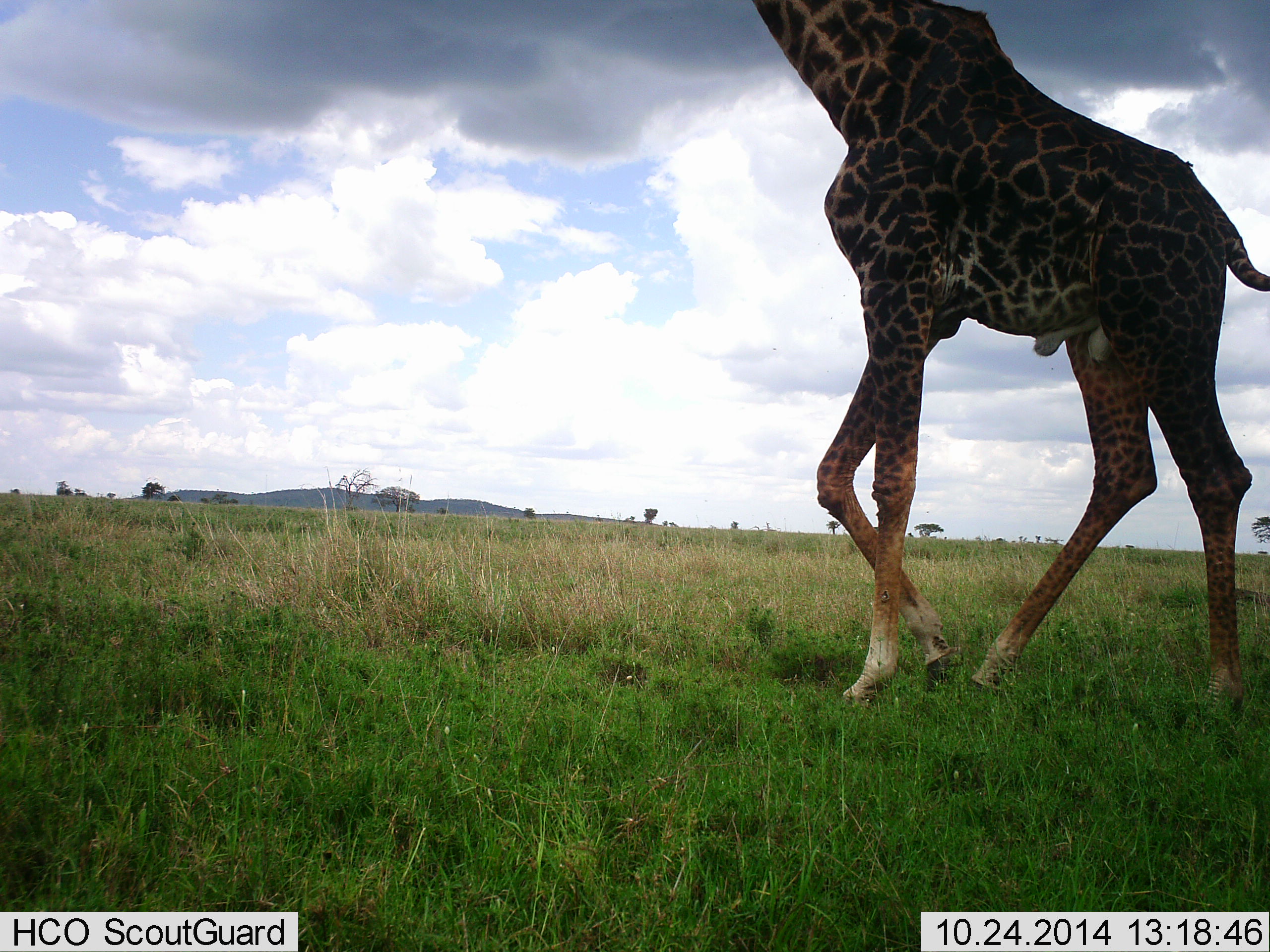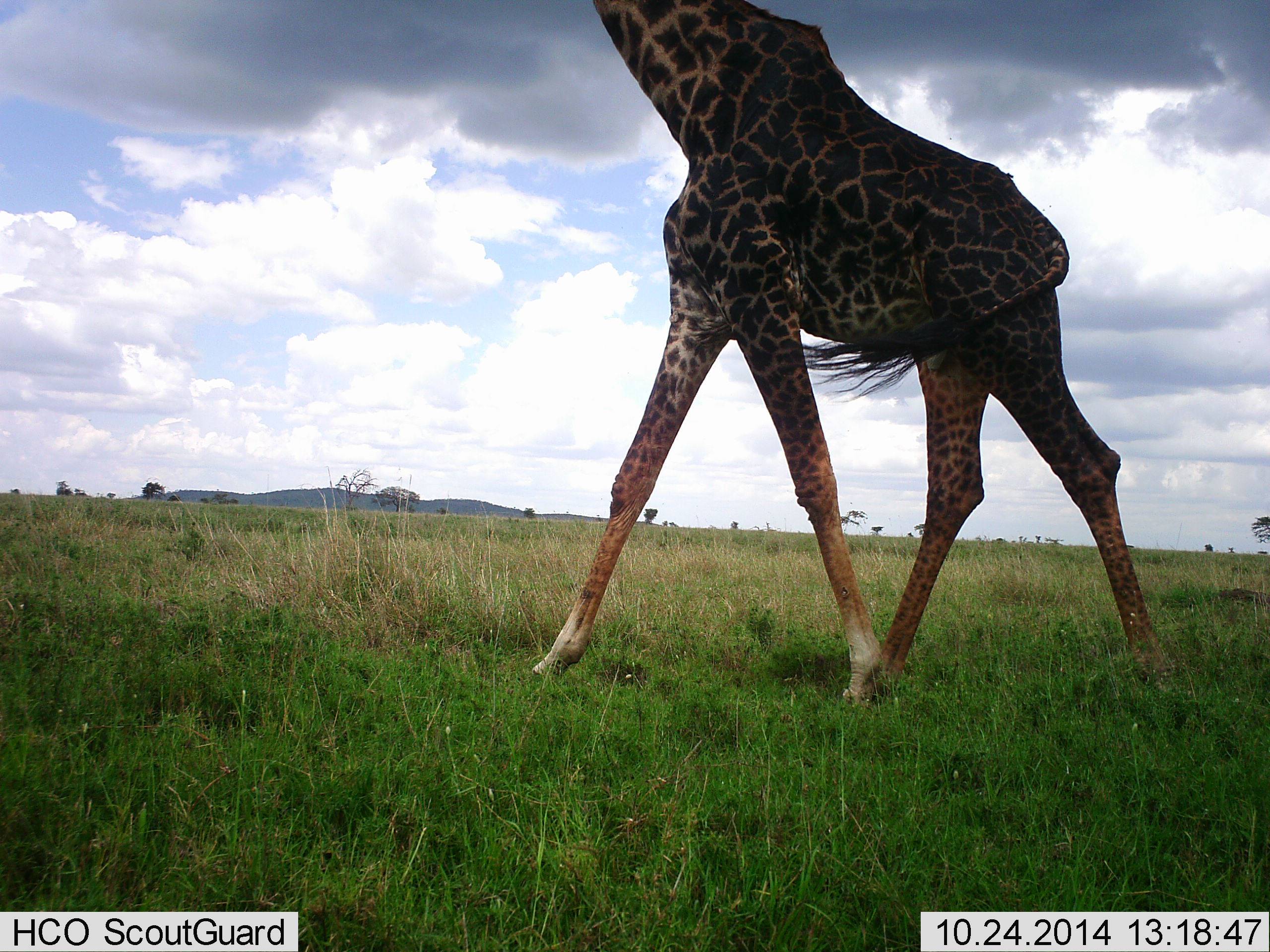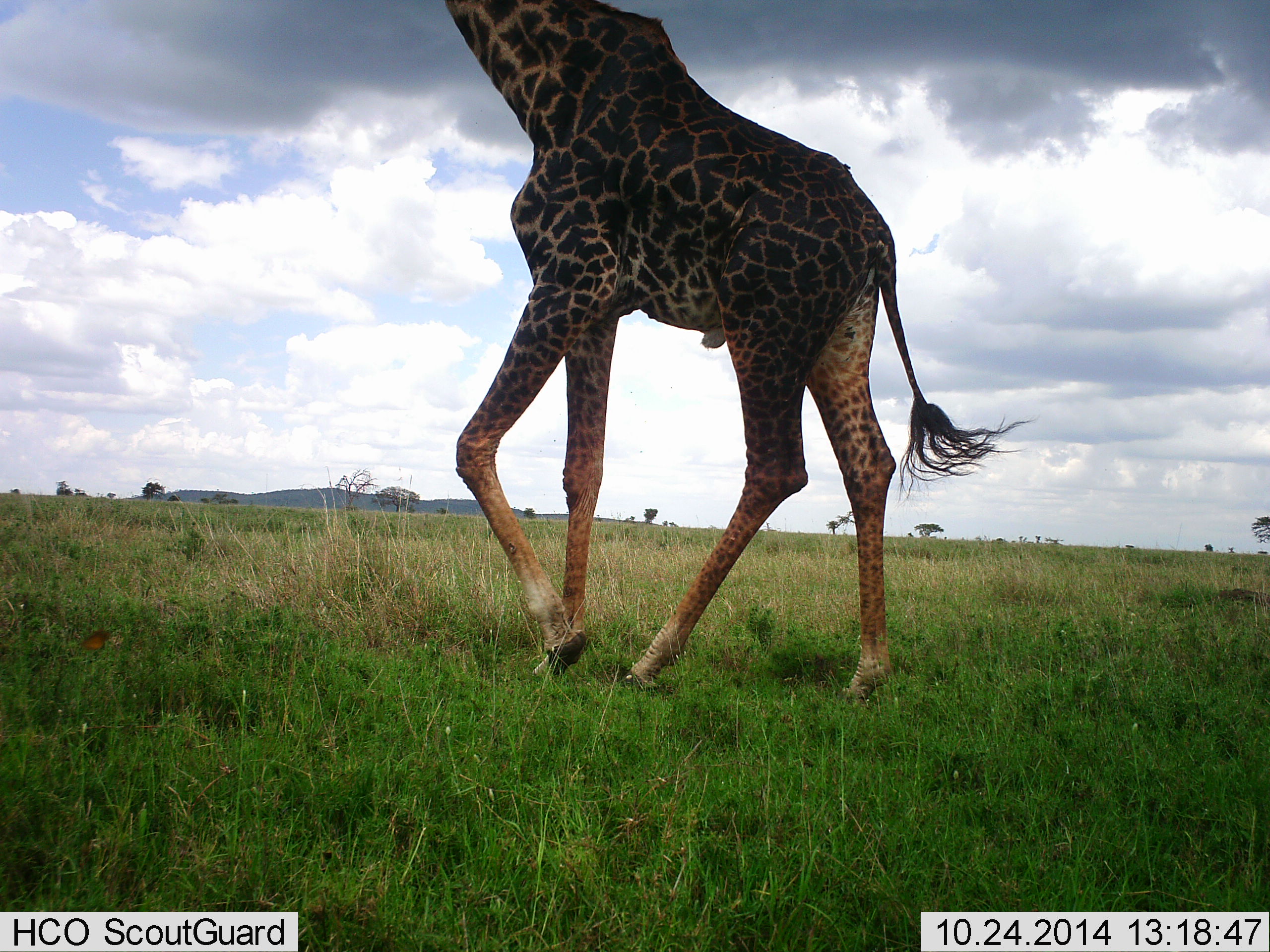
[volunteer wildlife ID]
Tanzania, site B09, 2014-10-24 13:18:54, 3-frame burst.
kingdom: Animalia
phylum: Chordata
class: Mammalia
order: Artiodactyla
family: Giraffidae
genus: Giraffa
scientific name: Giraffa camelopardalis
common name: giraffe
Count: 1.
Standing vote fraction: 10%.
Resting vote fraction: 0%.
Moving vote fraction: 90%.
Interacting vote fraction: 0%.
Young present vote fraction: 0%.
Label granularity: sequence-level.